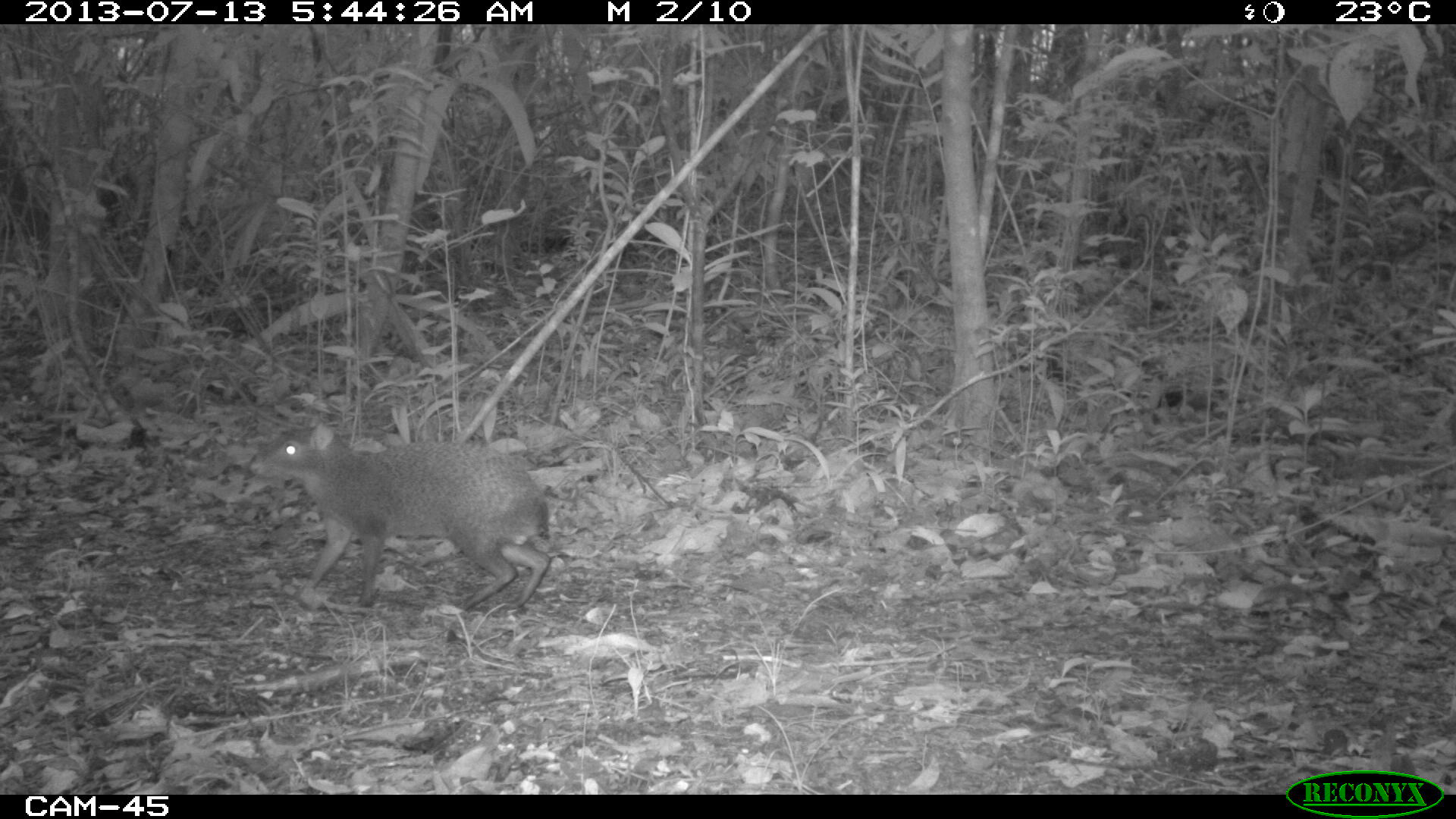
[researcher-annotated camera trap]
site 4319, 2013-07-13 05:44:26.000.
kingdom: Animalia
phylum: Chordata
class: Mammalia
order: Rodentia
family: Dasyproctidae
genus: Dasyprocta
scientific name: Dasyprocta punctata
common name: central american agouti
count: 1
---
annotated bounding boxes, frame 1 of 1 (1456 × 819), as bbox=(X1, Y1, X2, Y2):
dasyprocta punctata: bbox=(249, 421, 550, 608)